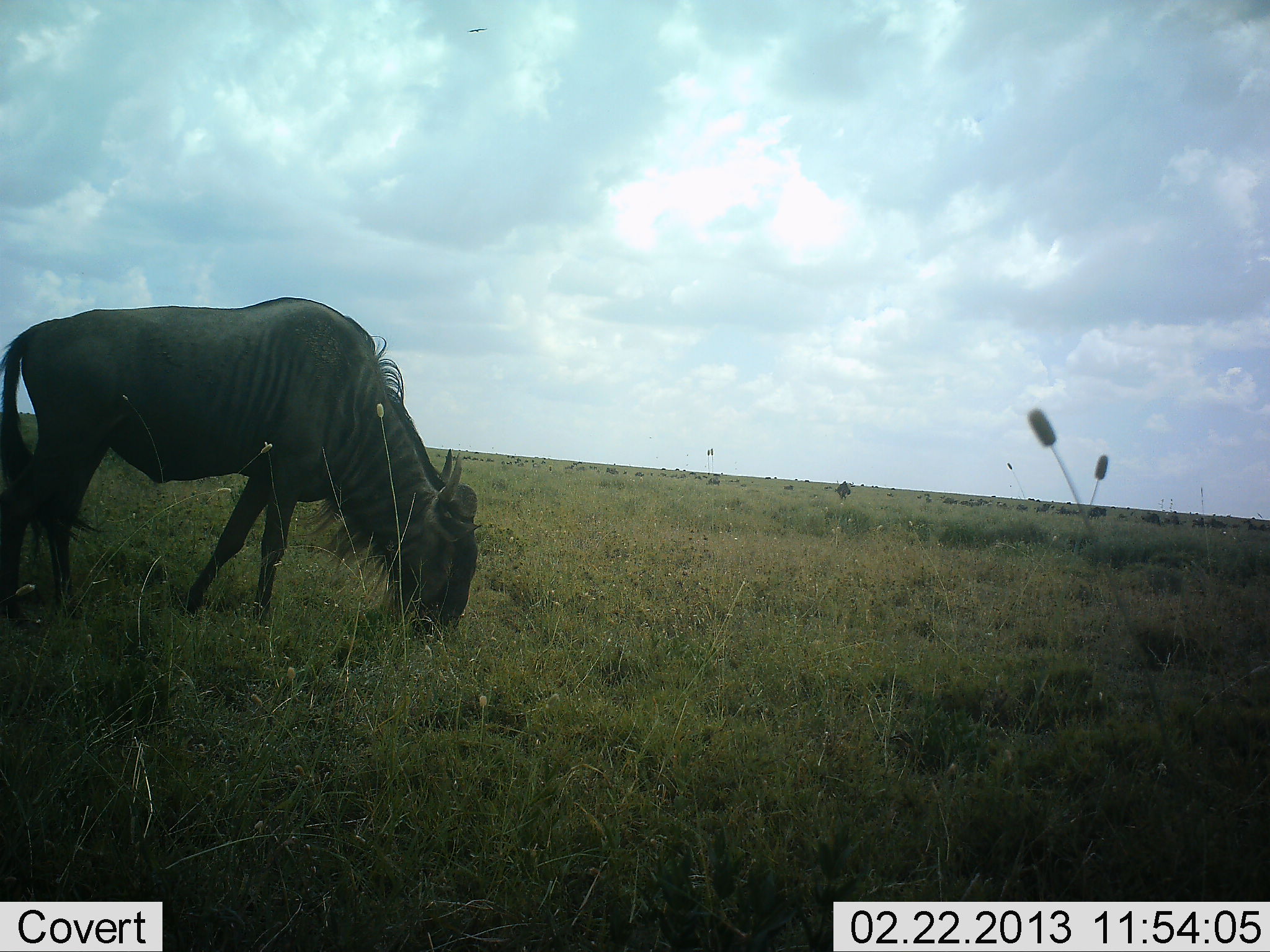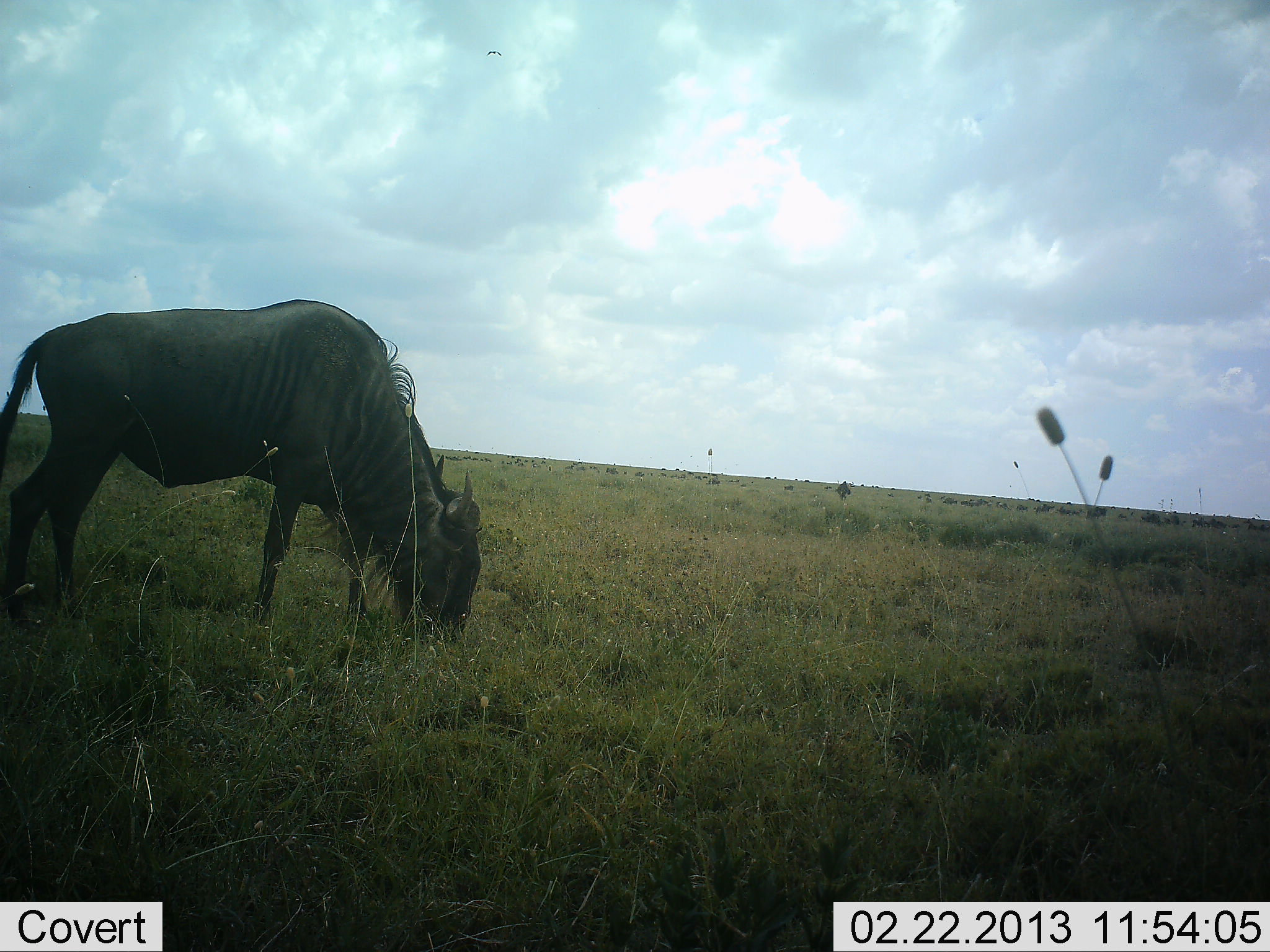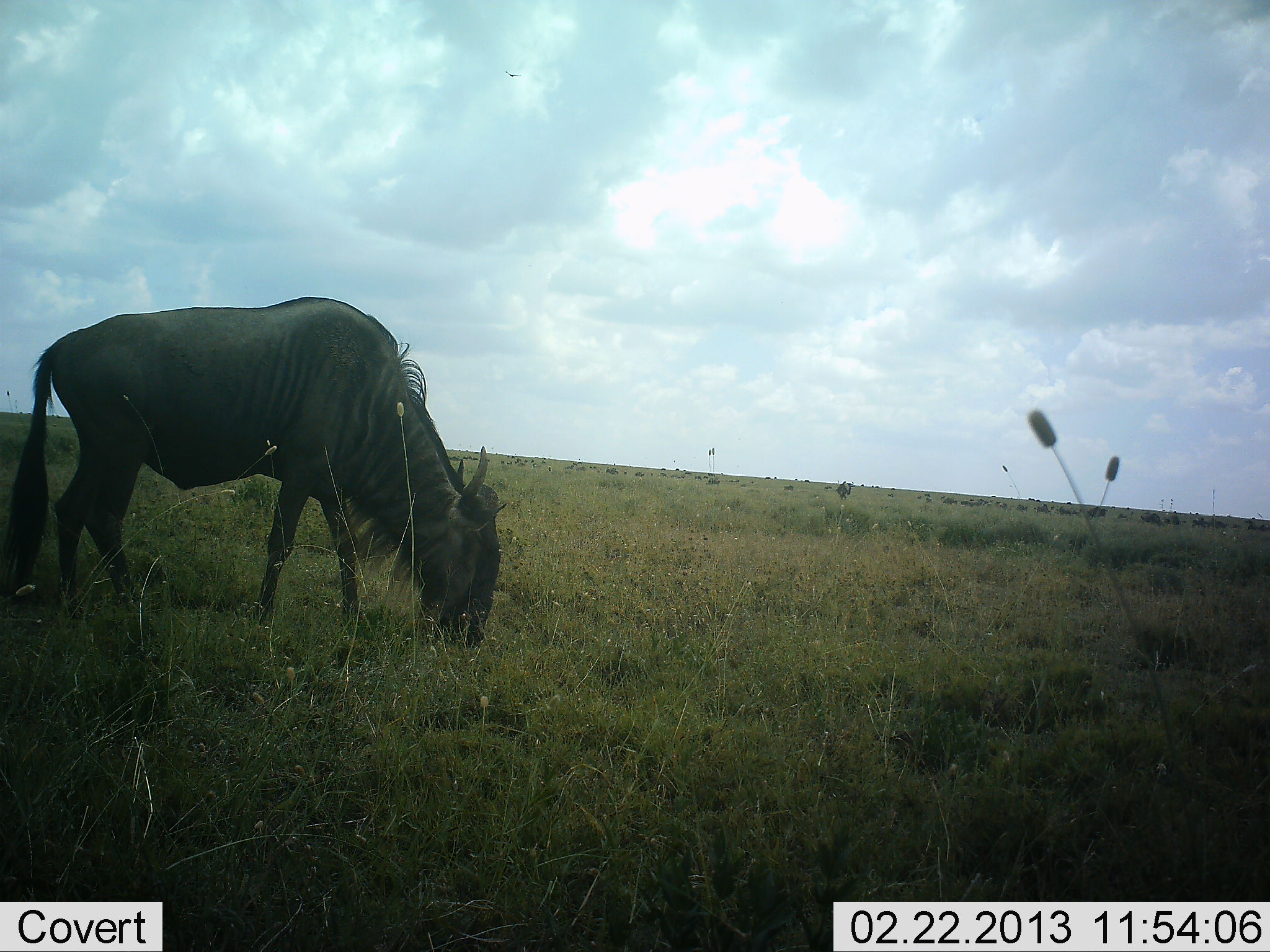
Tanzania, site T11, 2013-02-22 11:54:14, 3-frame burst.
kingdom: Animalia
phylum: Chordata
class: Mammalia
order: Artiodactyla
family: Bovidae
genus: Connochaetes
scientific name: Connochaetes taurinus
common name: blue wildebeest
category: wildebeest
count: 1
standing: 21%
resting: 0%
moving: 5%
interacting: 0%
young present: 0%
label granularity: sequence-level